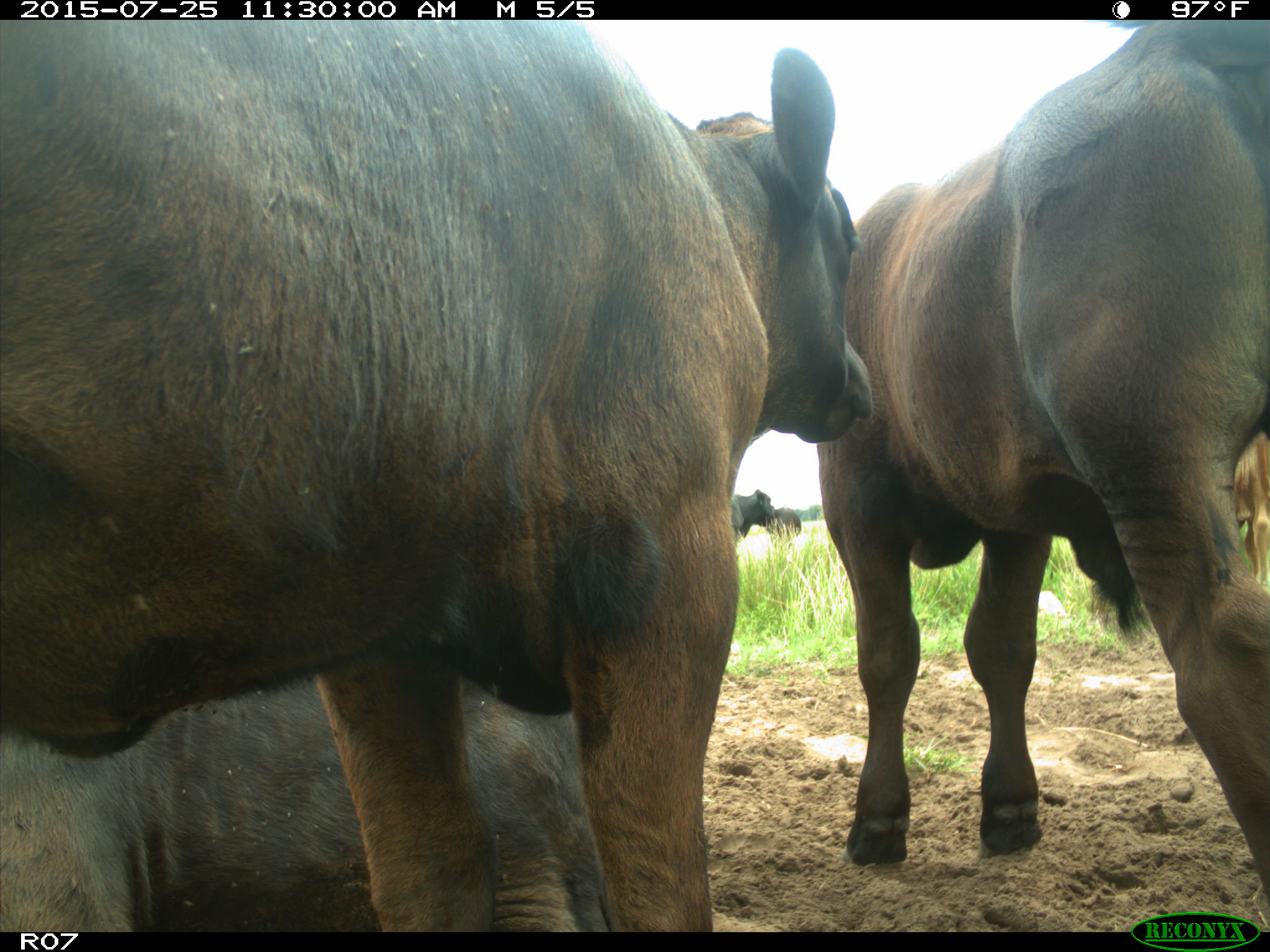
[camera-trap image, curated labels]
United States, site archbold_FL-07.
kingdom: Animalia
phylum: Chordata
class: Mammalia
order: Artiodactyla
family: Bovidae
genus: Bos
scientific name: Bos taurus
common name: domestic cow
Bos taurus (domestic cow).